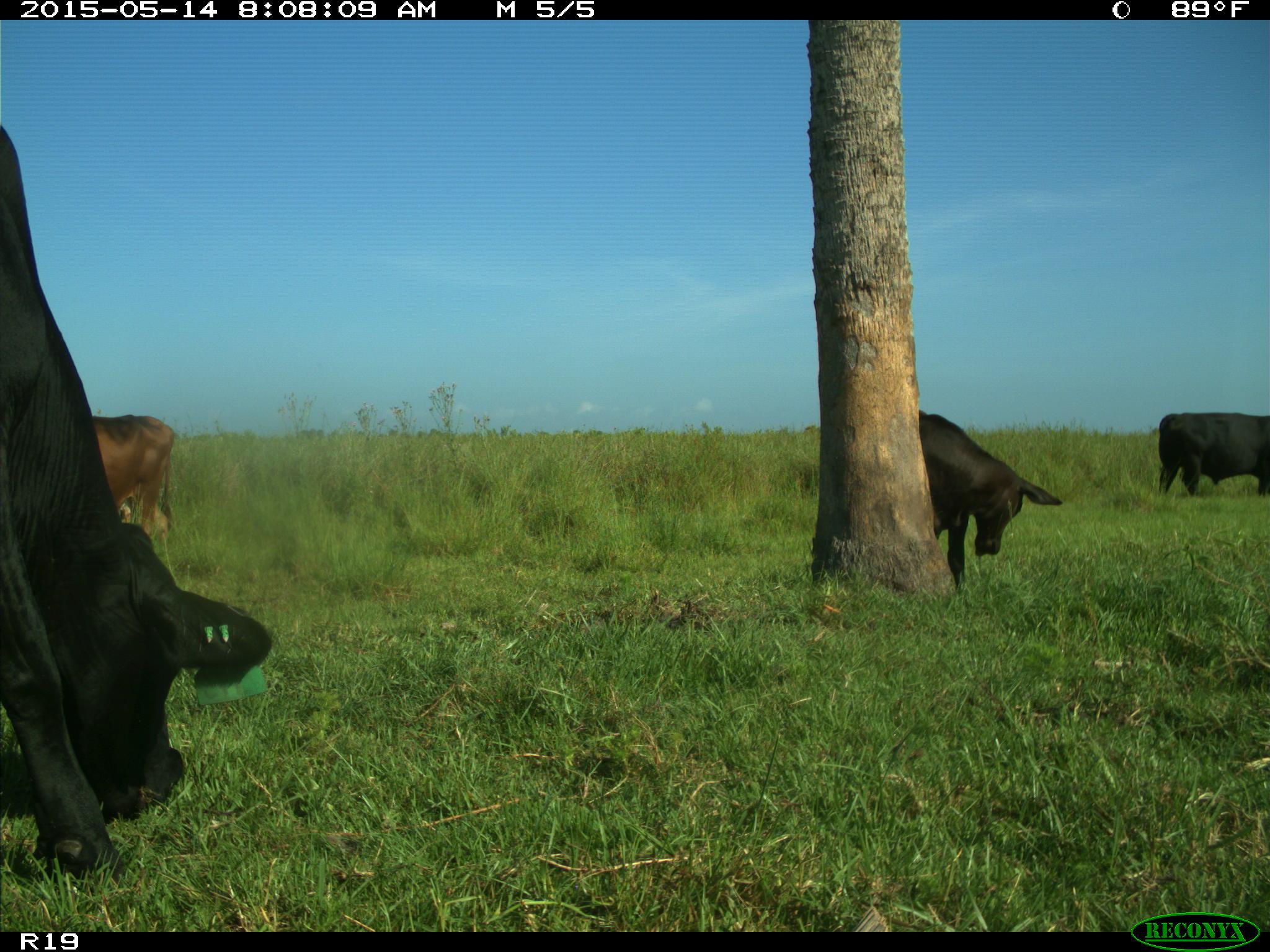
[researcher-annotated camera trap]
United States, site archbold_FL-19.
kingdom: Animalia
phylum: Chordata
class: Mammalia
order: Artiodactyla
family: Bovidae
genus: Bos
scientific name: Bos taurus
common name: domestic cow